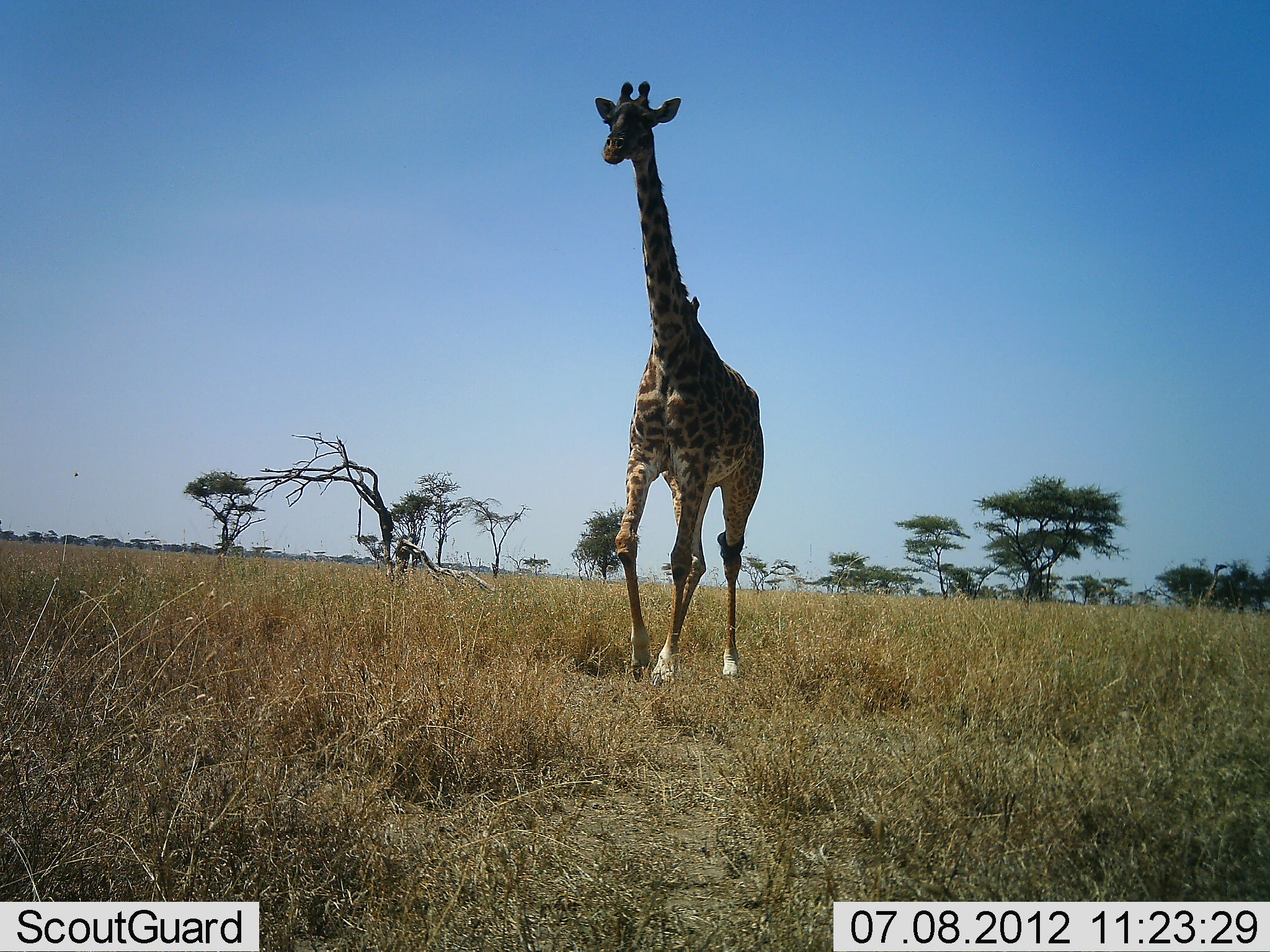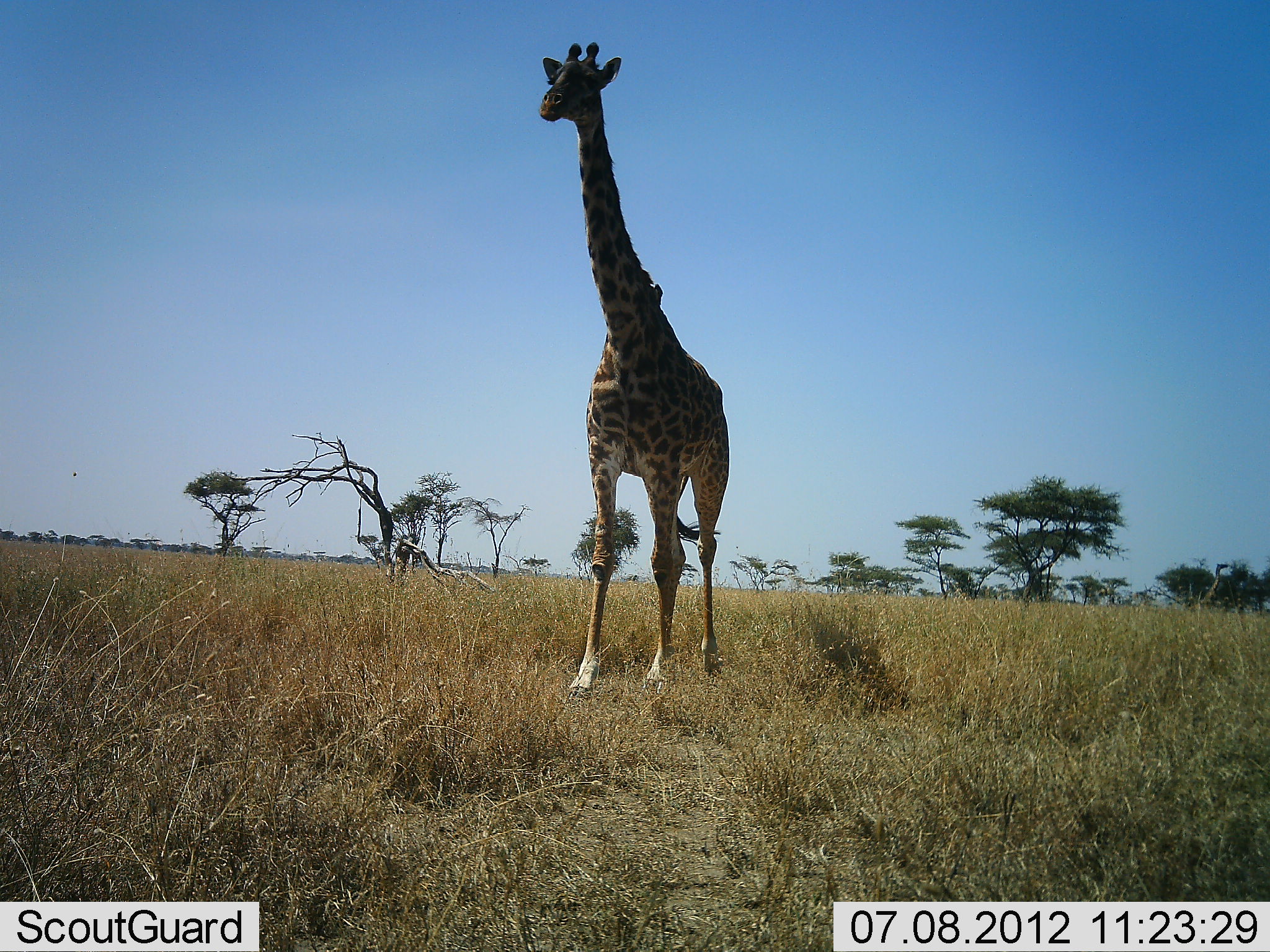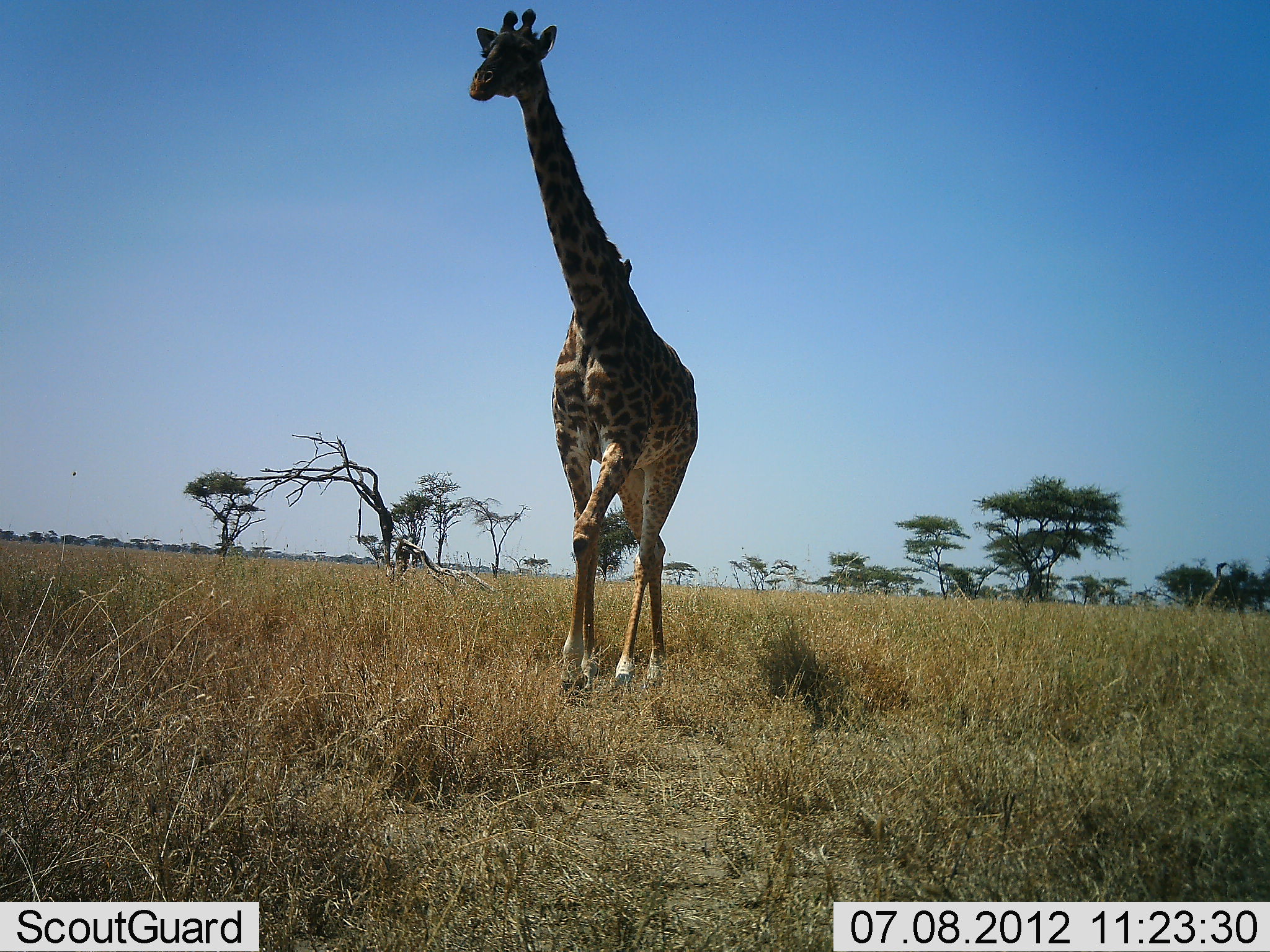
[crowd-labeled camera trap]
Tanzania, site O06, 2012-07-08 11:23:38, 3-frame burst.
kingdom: Animalia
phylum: Chordata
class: Mammalia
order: Artiodactyla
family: Giraffidae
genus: Giraffa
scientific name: Giraffa camelopardalis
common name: giraffe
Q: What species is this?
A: Giraffe (Giraffa camelopardalis).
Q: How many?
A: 1.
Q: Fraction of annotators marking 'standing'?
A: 10%.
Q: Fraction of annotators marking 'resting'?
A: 0%.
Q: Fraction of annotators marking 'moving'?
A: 90%.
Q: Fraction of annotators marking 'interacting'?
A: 0%.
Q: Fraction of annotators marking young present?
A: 0%.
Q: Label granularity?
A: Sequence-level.